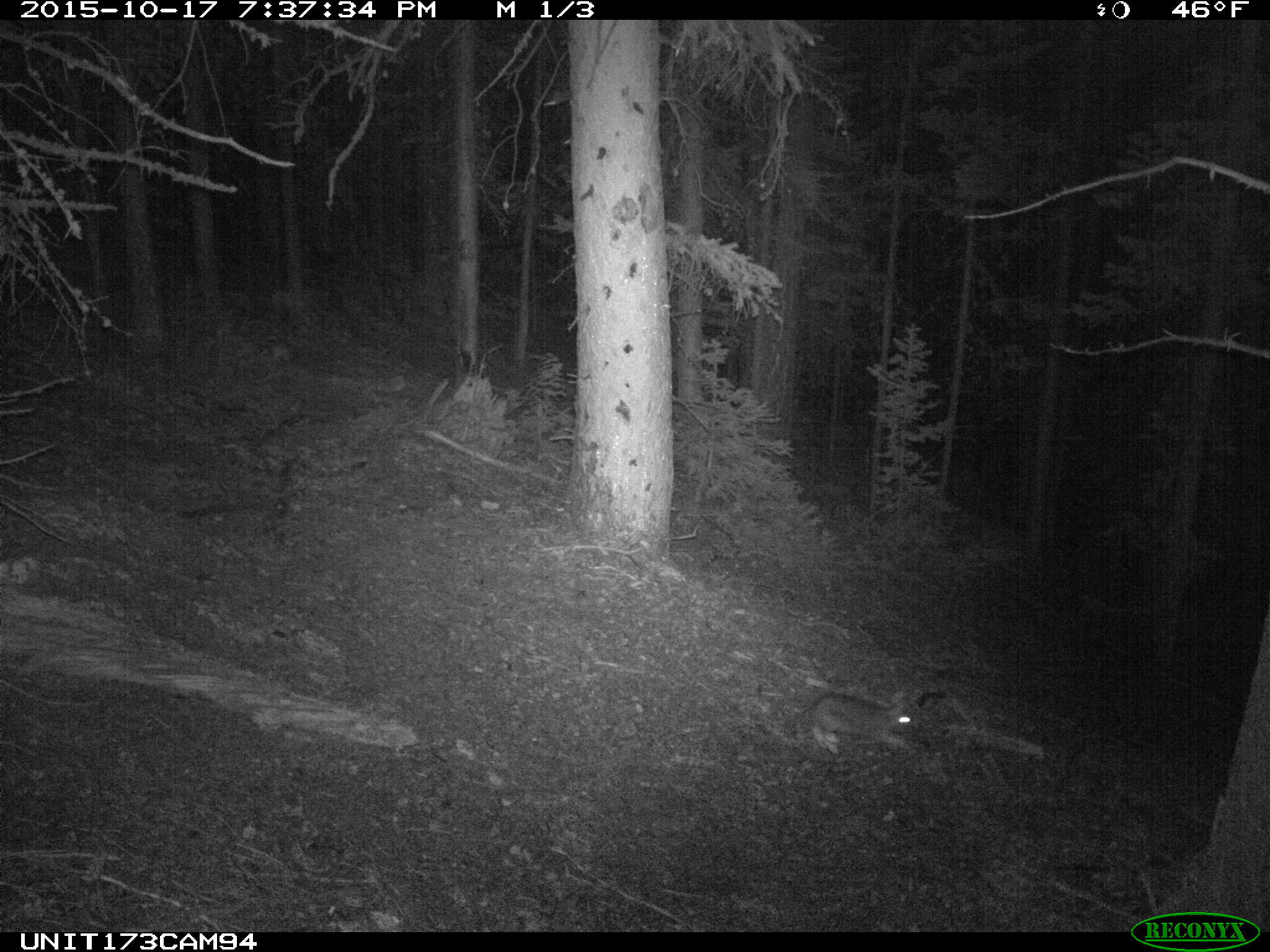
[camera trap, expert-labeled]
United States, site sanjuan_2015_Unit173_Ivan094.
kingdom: Animalia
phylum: Chordata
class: Mammalia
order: Lagomorpha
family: Leporidae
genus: Lepus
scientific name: Lepus americanus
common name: snowshoe hare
Lepus americanus (snowshoe hare).